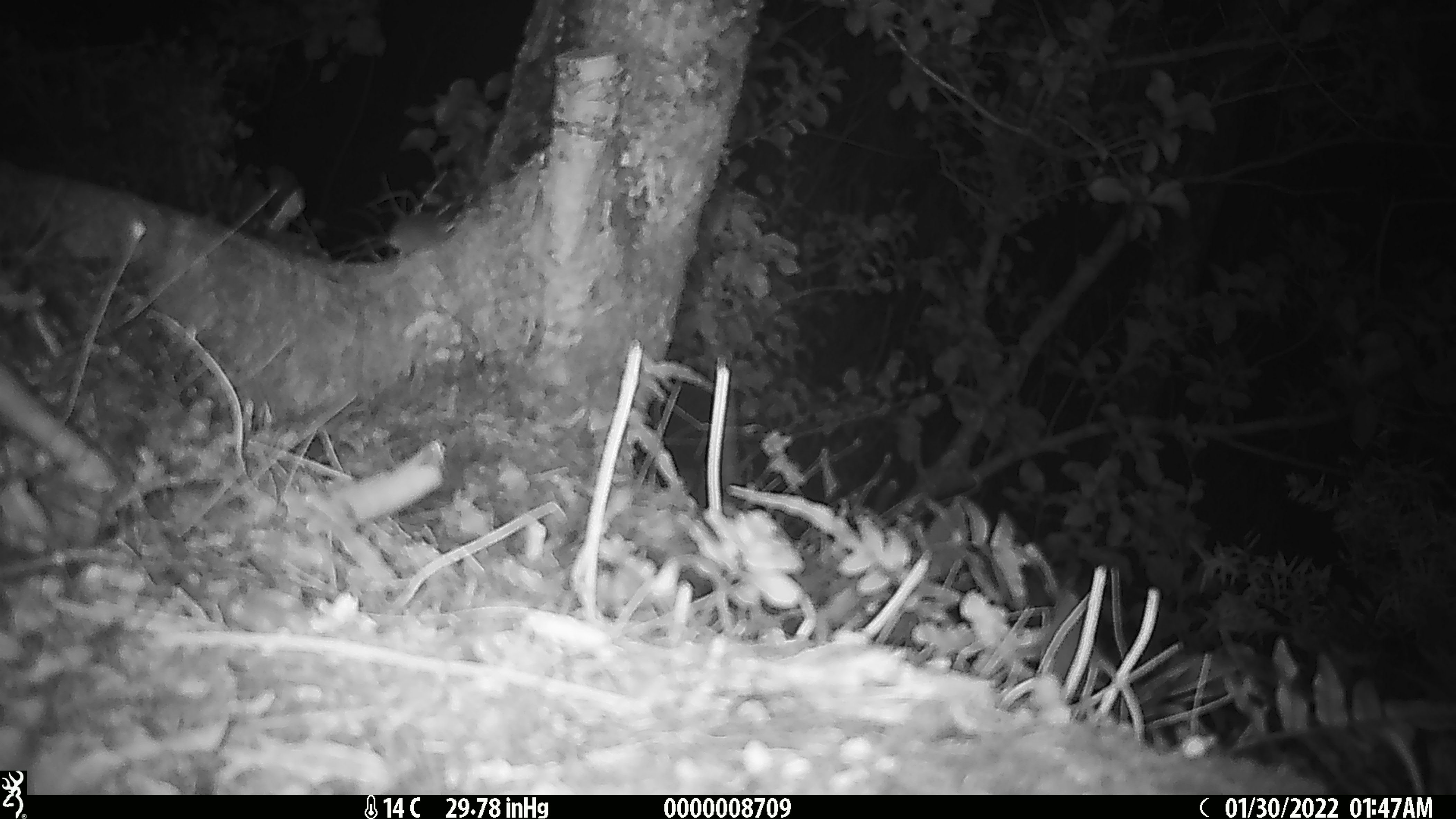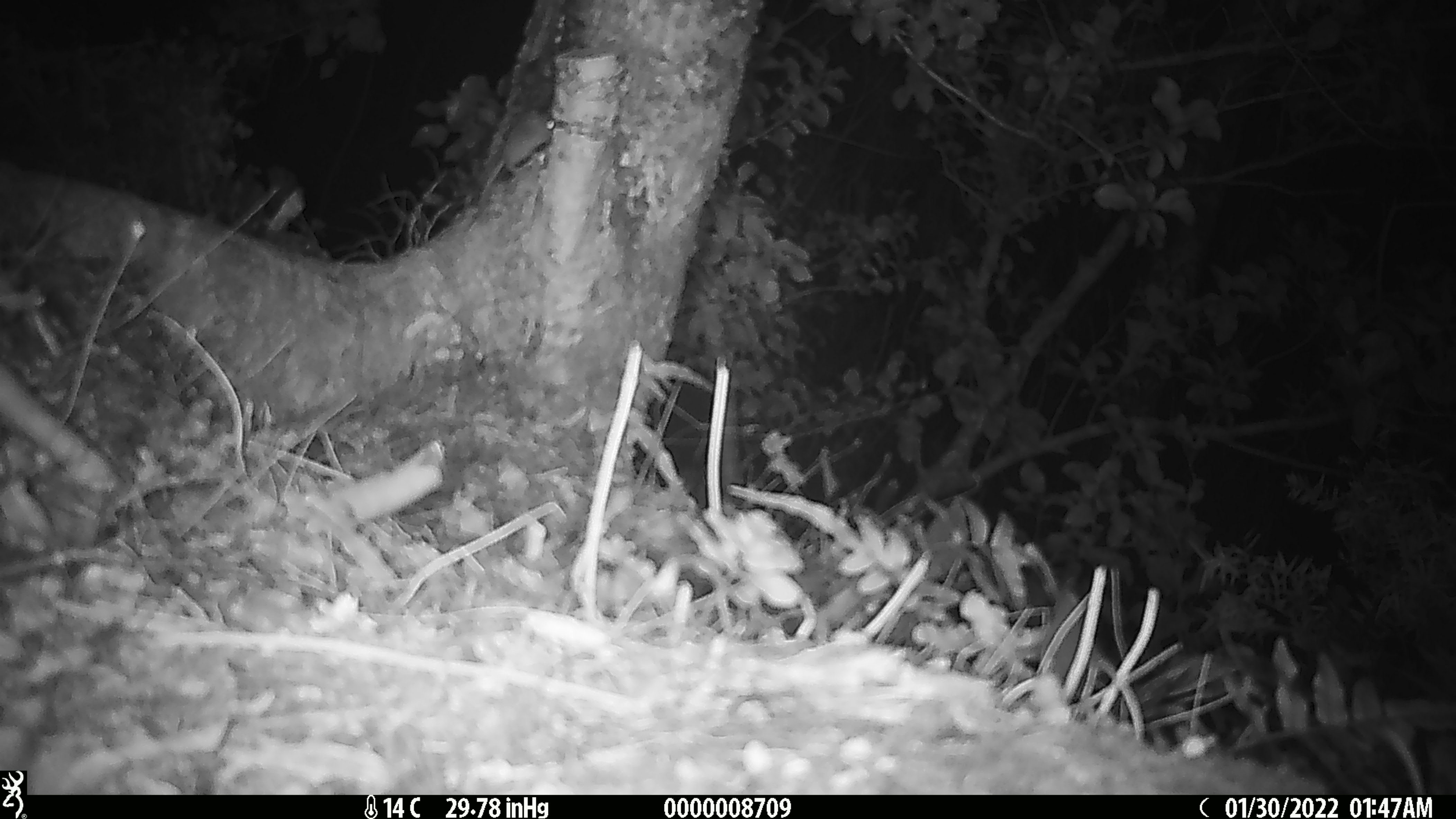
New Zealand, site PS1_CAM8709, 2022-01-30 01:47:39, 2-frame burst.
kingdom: Animalia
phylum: Chordata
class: Mammalia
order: Rodentia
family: Muridae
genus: Mus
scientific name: Mus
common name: mouse